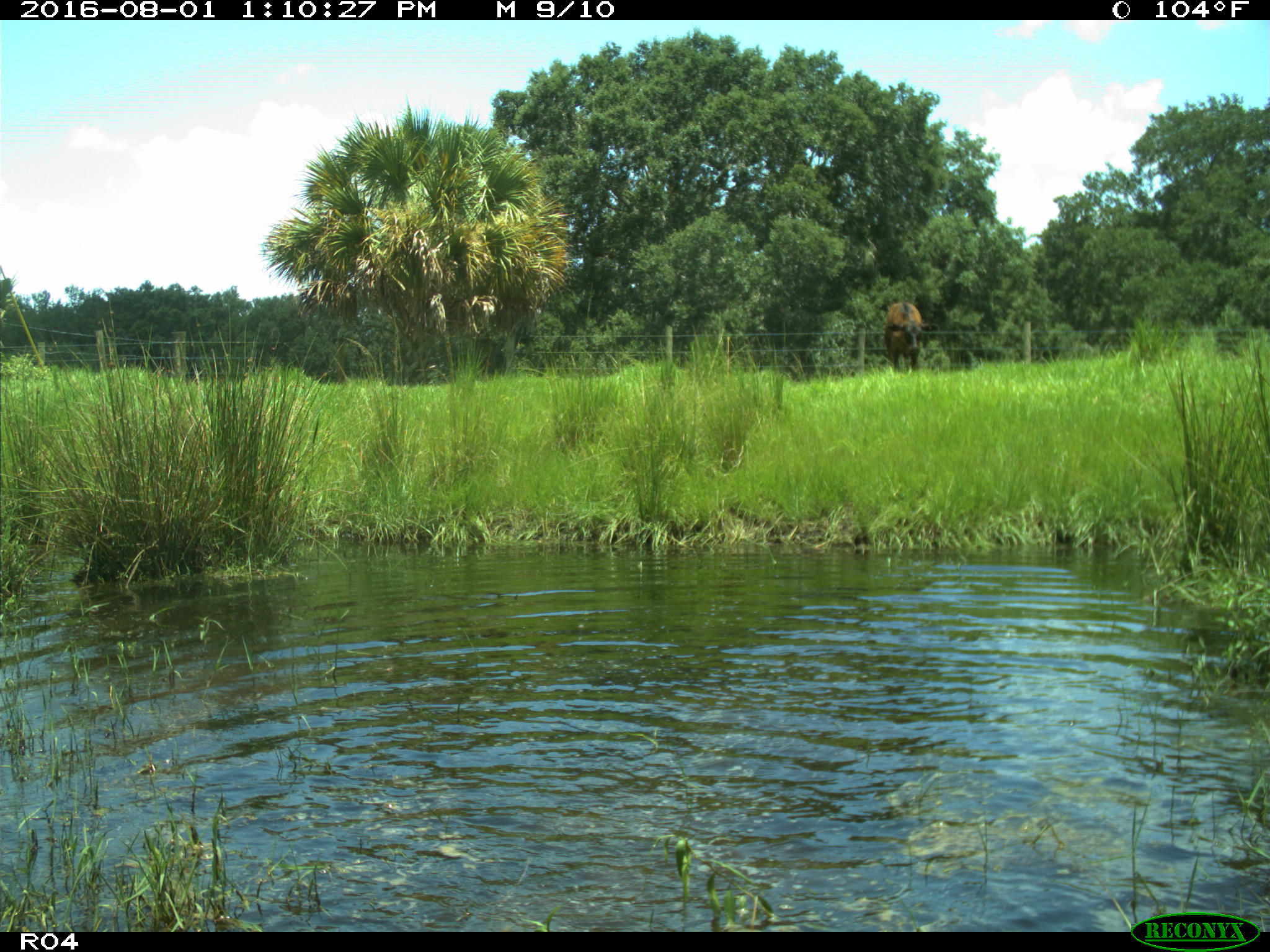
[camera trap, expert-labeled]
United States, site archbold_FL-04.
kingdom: Animalia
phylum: Chordata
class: Mammalia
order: Artiodactyla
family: Bovidae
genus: Bos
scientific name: Bos taurus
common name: domestic cow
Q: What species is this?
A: Bos taurus (domestic cow).